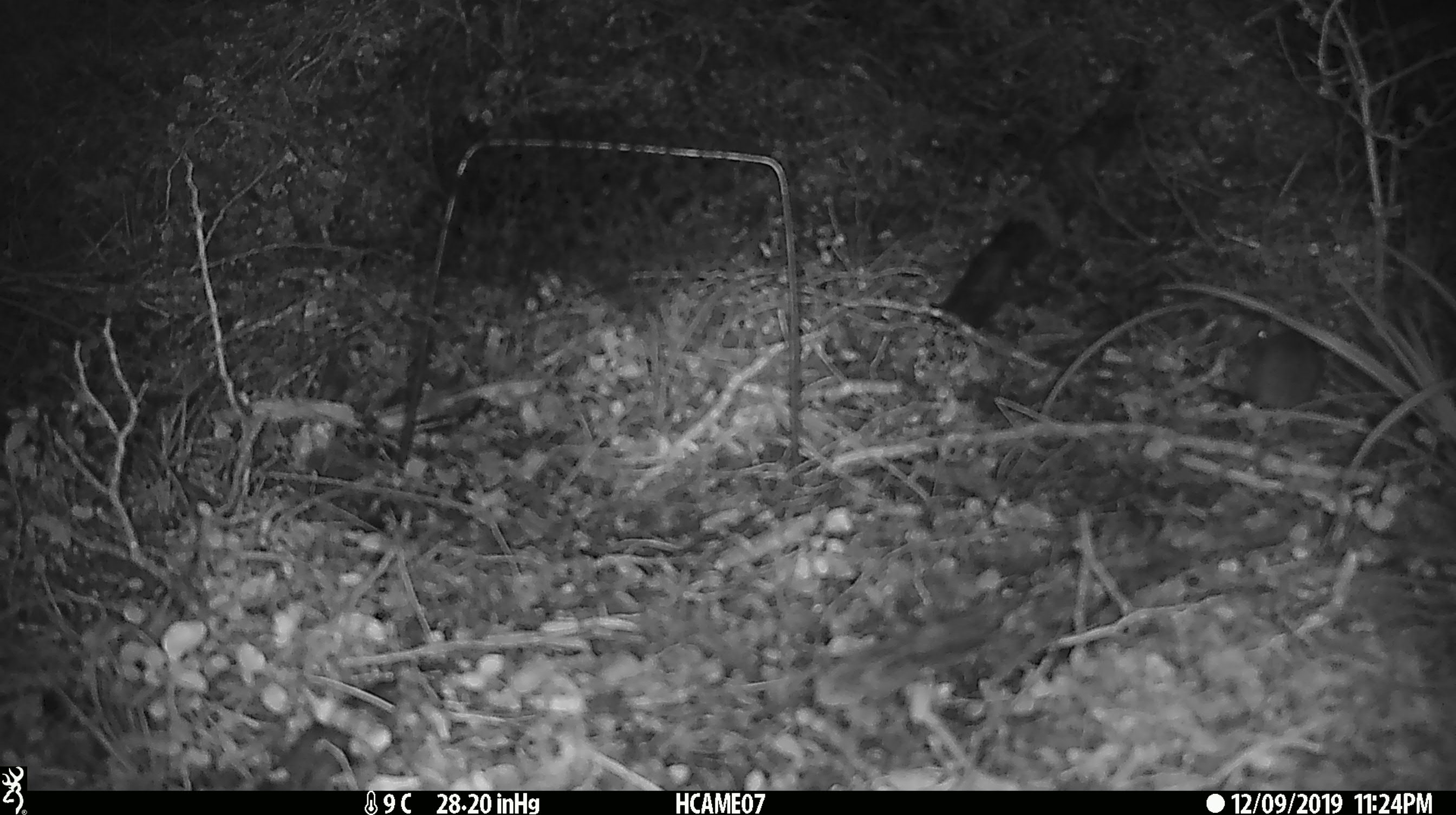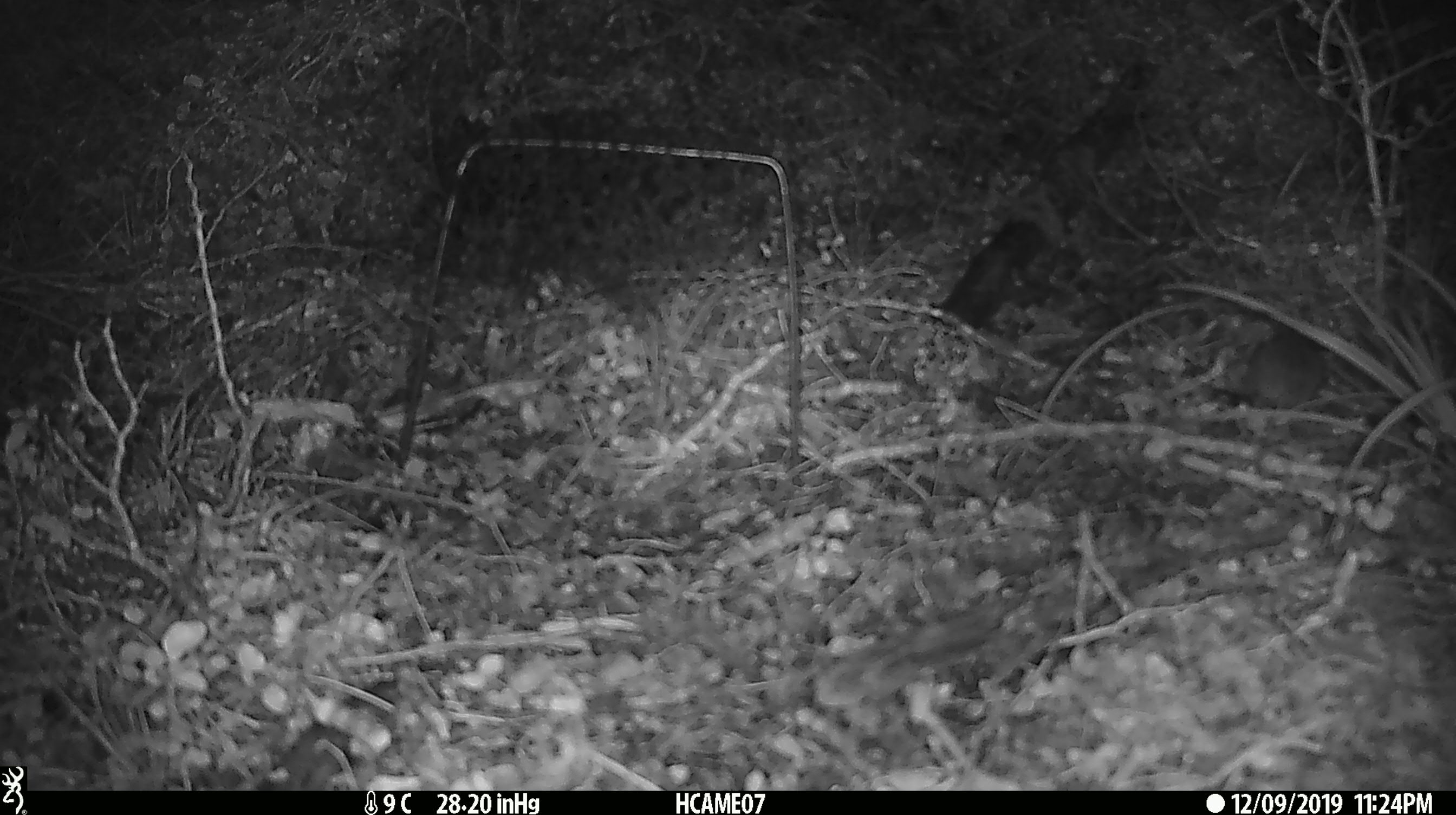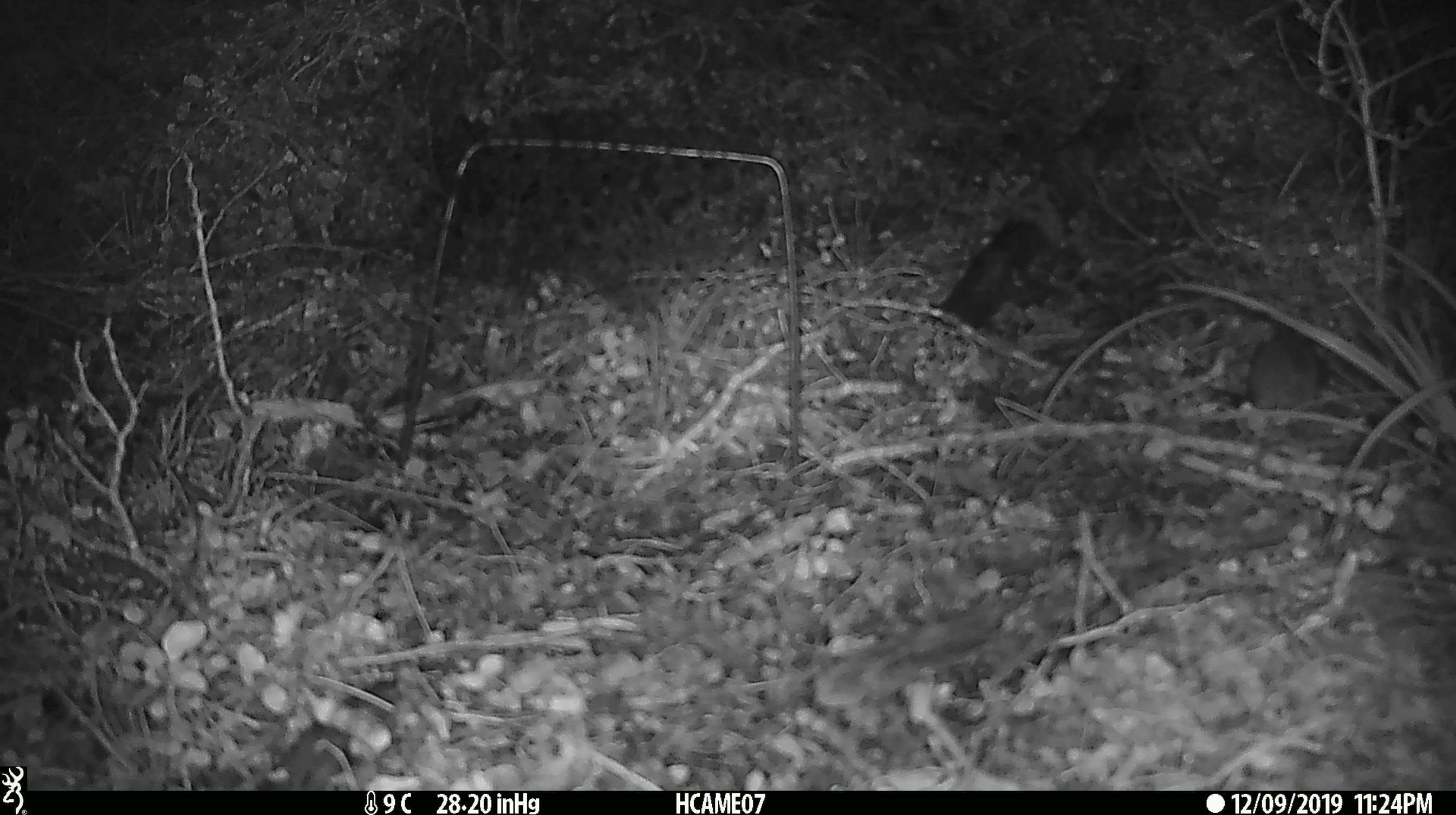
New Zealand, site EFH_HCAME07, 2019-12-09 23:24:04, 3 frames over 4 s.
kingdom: Animalia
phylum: Chordata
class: Mammalia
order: Rodentia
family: Muridae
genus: Mus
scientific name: Mus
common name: mouse